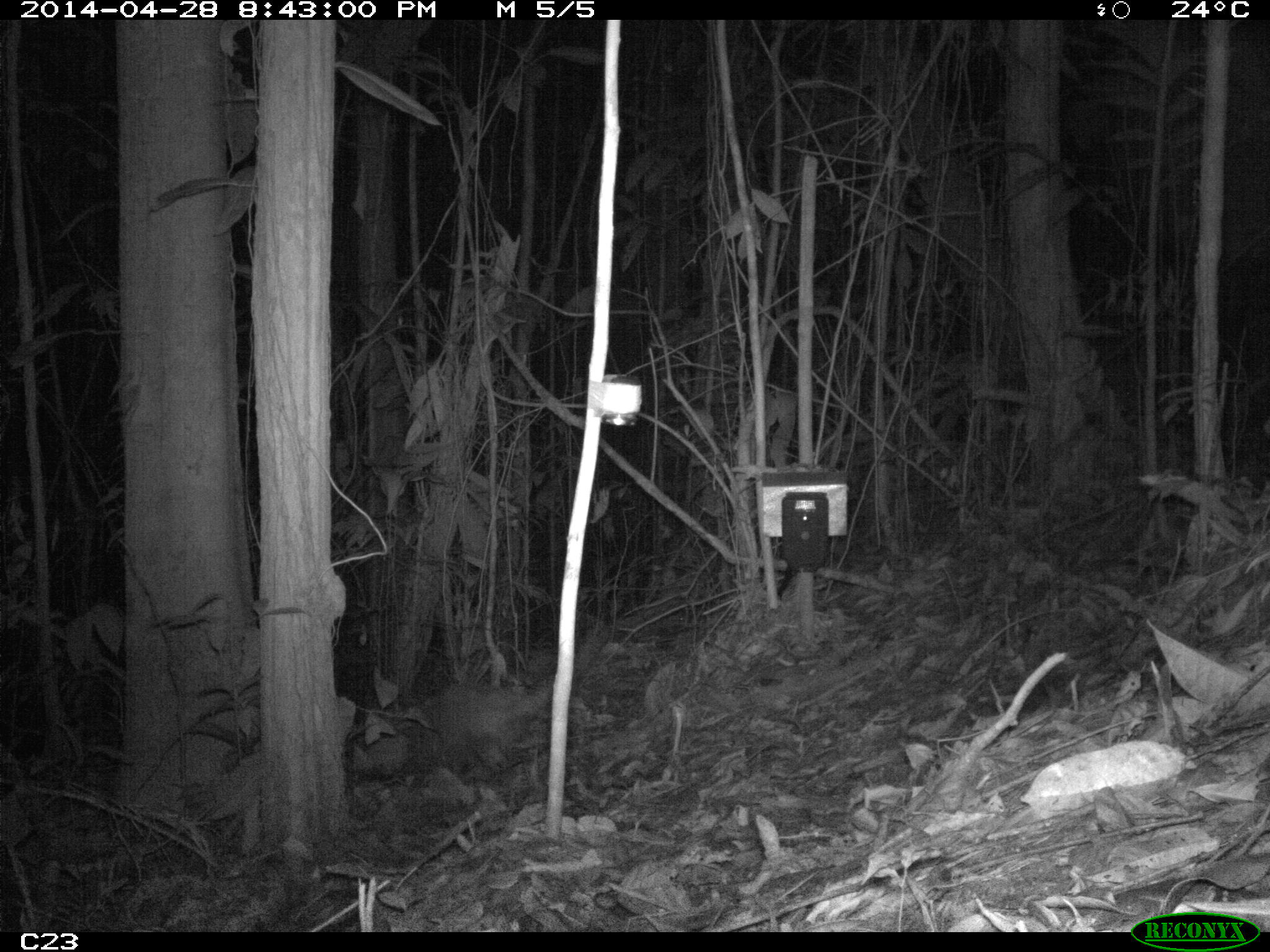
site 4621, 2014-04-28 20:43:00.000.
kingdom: Animalia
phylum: Chordata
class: Mammalia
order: Cingulata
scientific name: Cingulata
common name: armadillo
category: unknown armadillo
Unknown armadillo (armadillo) (Cingulata), count 1, age adult, sex male.